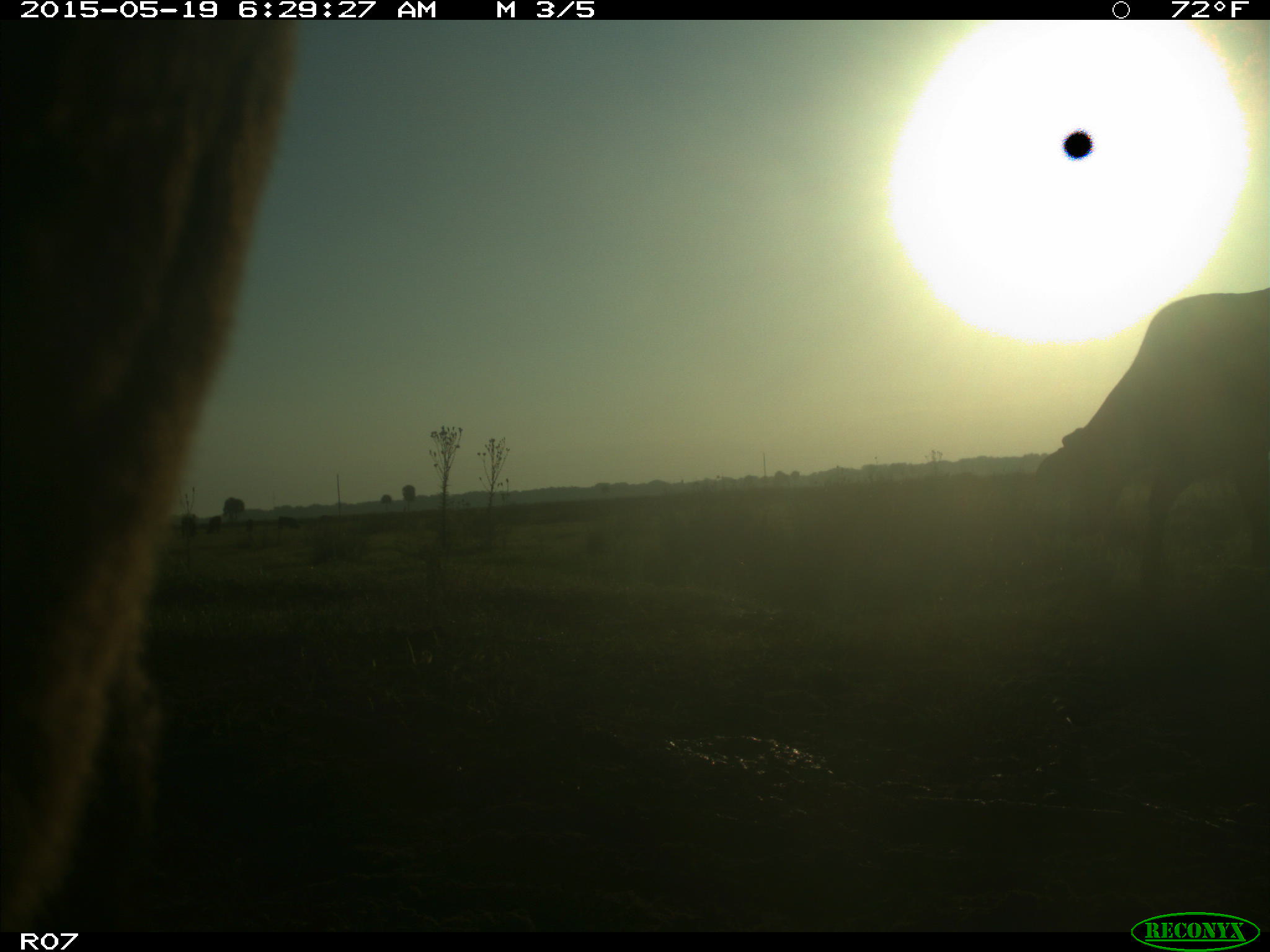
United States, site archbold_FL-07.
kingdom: Animalia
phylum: Chordata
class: Mammalia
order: Artiodactyla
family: Bovidae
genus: Bos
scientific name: Bos taurus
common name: domestic cow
Bos taurus (domestic cow).